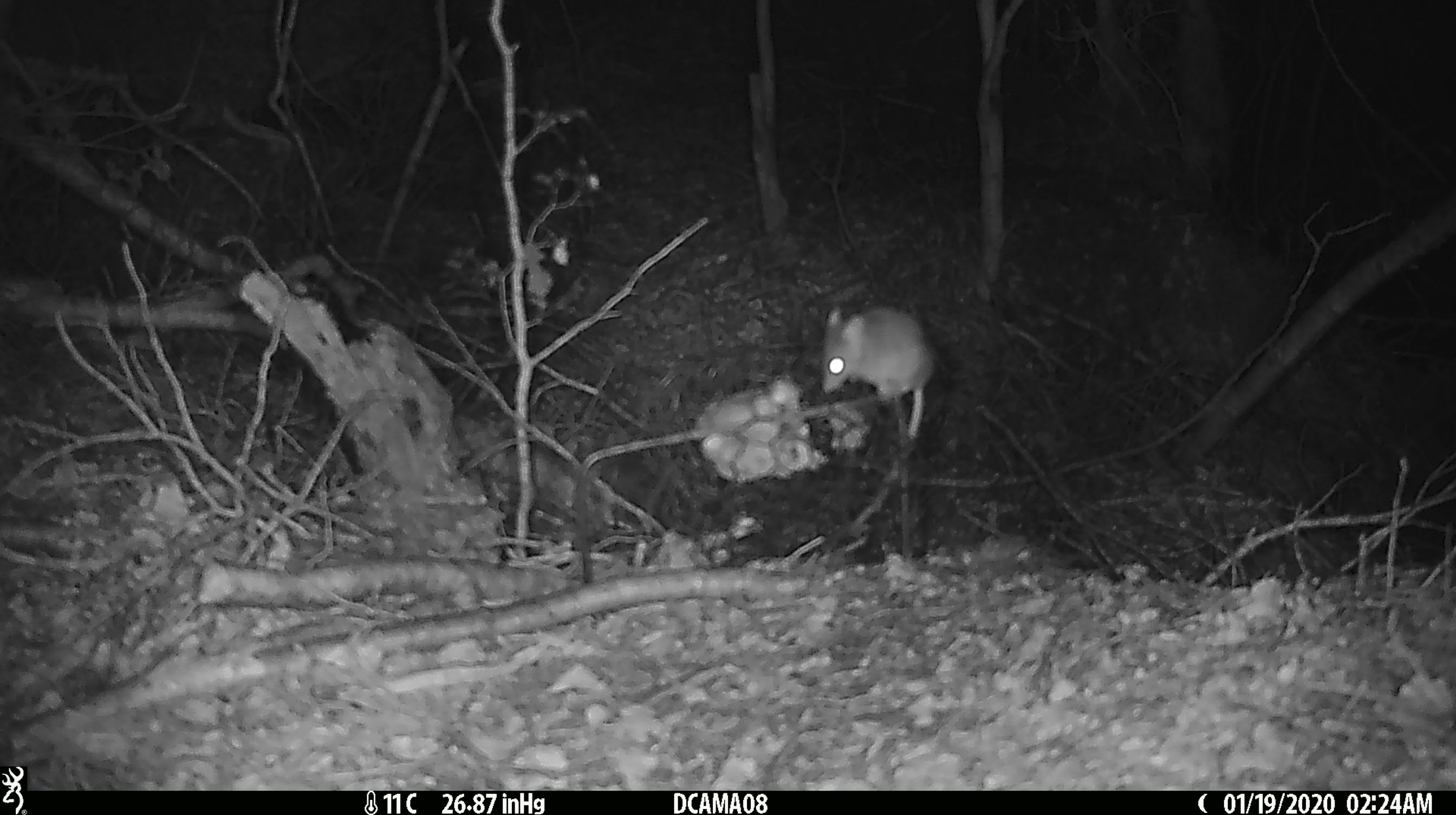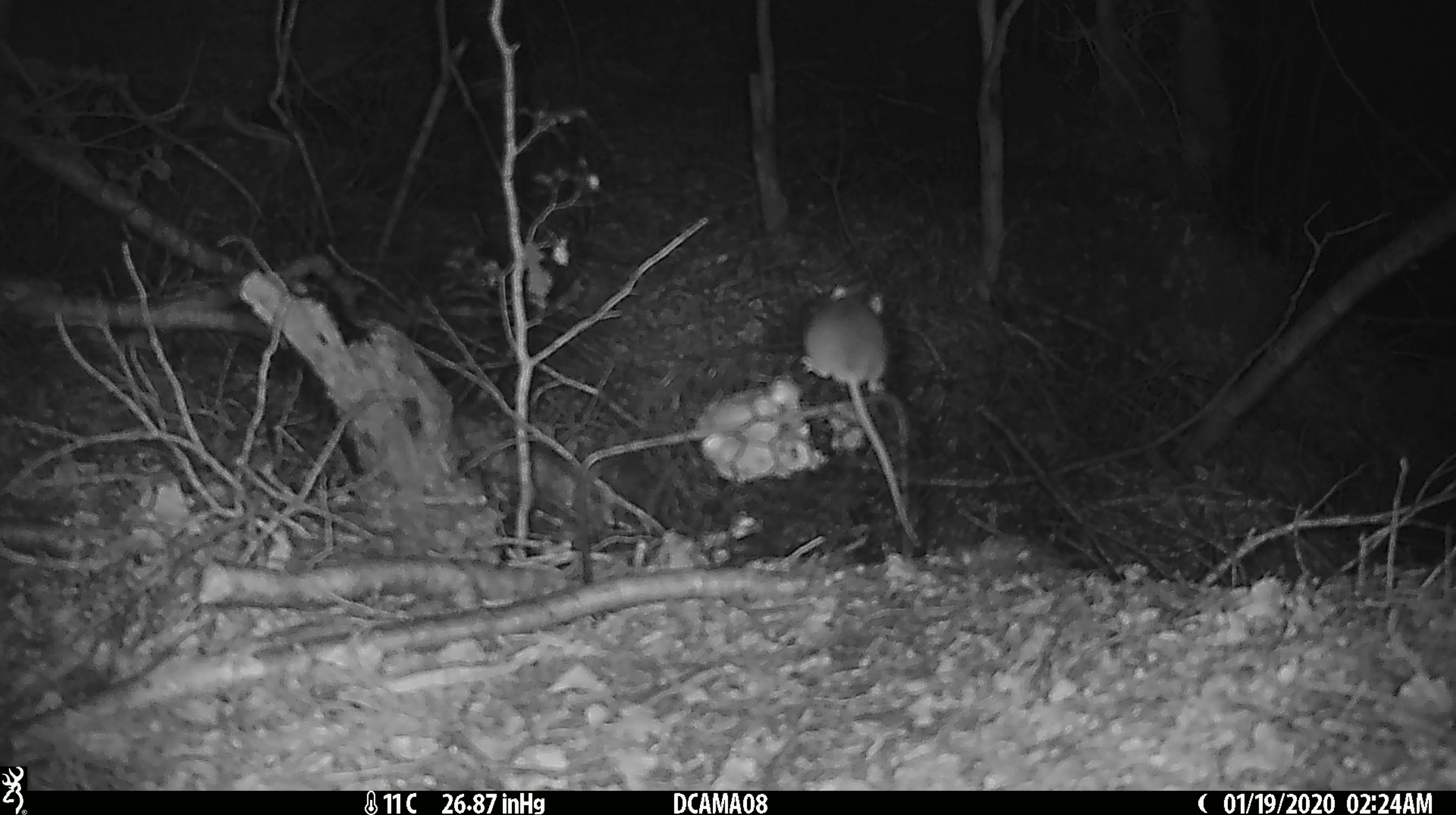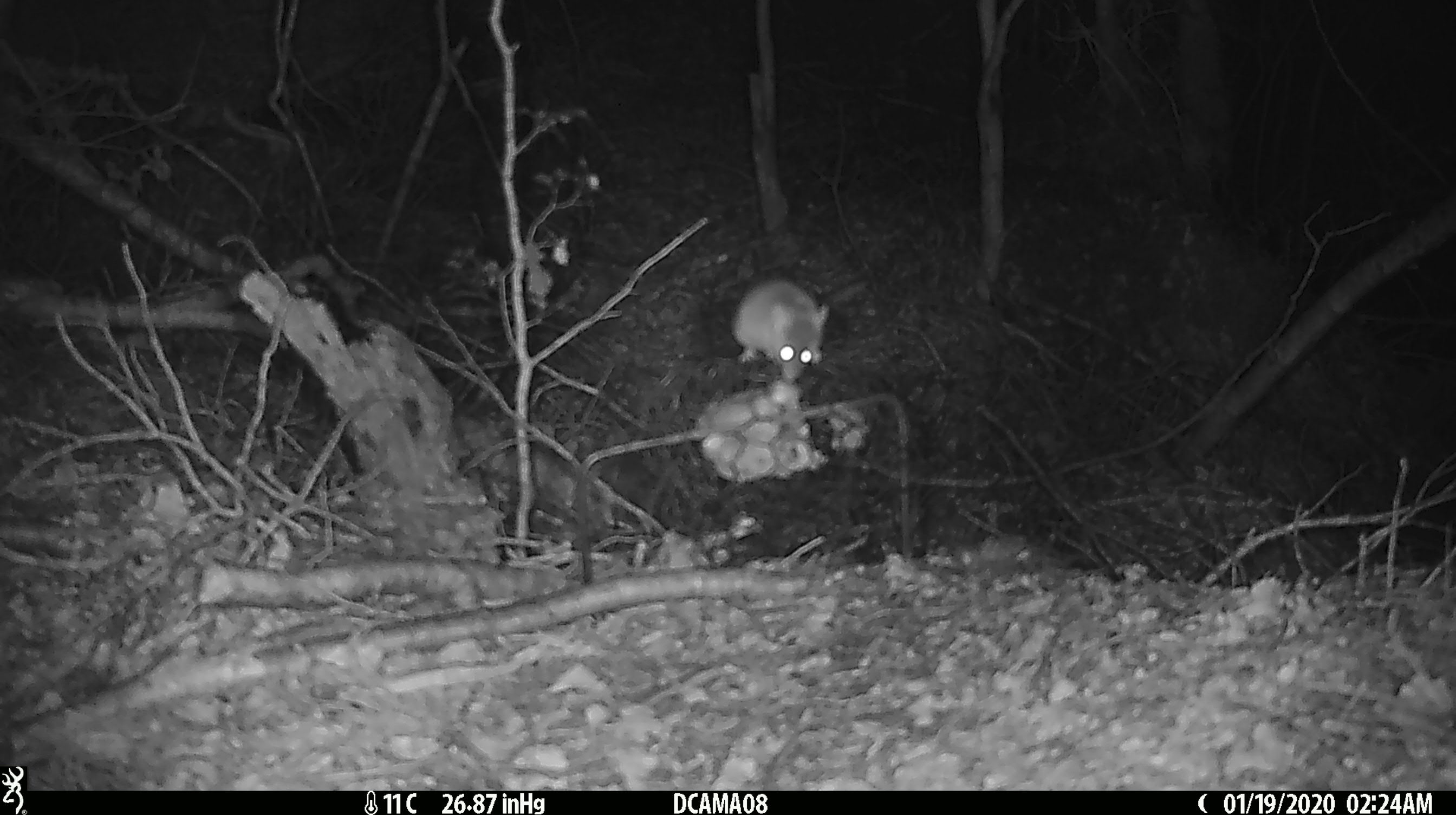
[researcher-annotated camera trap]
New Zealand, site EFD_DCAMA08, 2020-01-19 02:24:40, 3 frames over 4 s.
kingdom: Animalia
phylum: Chordata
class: Mammalia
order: Rodentia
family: Muridae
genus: Mus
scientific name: Mus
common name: mouse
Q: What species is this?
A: Mouse (Mus).